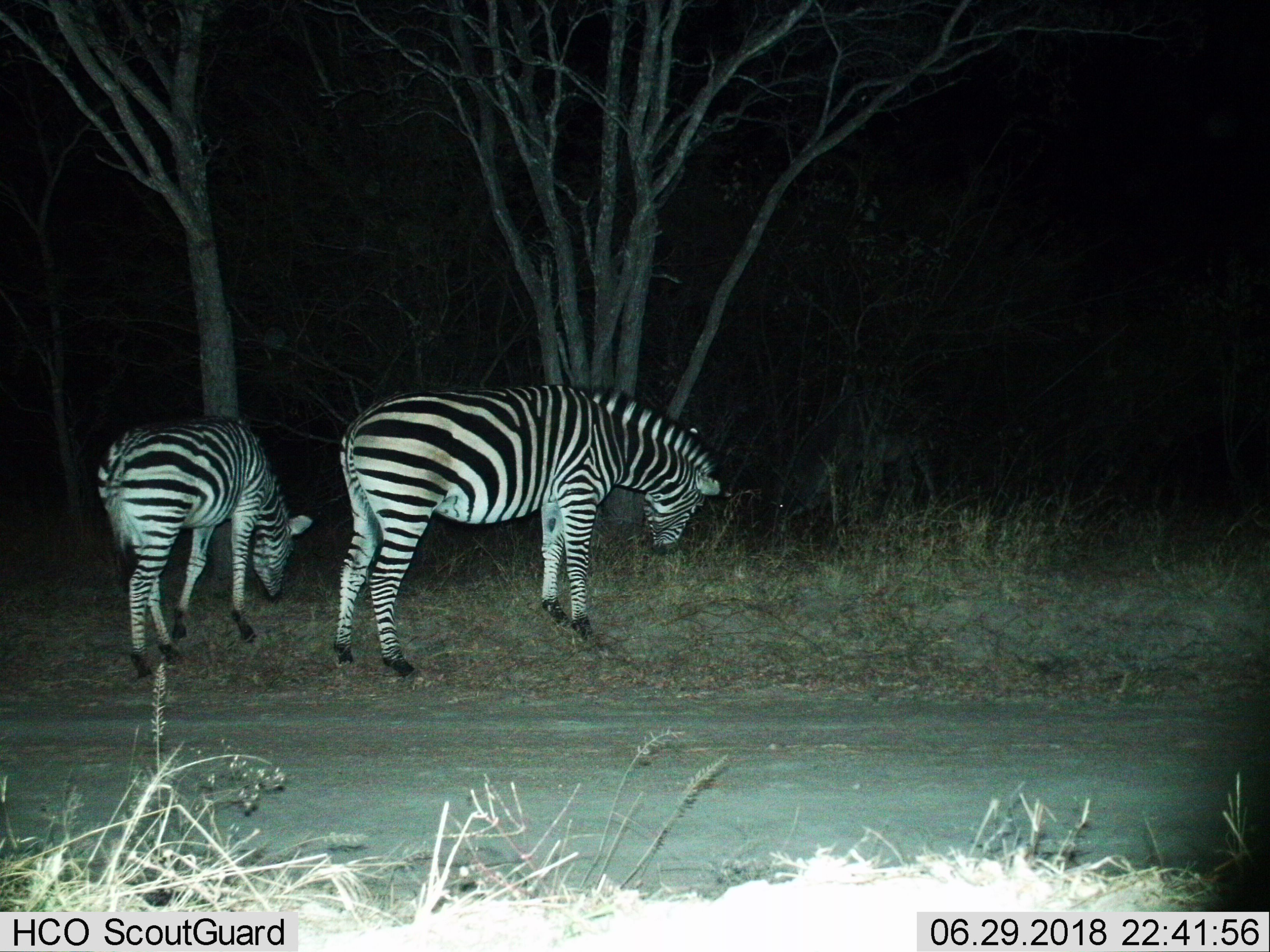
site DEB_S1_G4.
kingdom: Animalia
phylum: Chordata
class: Mammalia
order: Perissodactyla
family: Equidae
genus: Equus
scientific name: Equus quagga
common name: plains zebra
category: zebraplains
Zebraplains (plains zebra) (Equus quagga), count 2. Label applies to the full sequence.